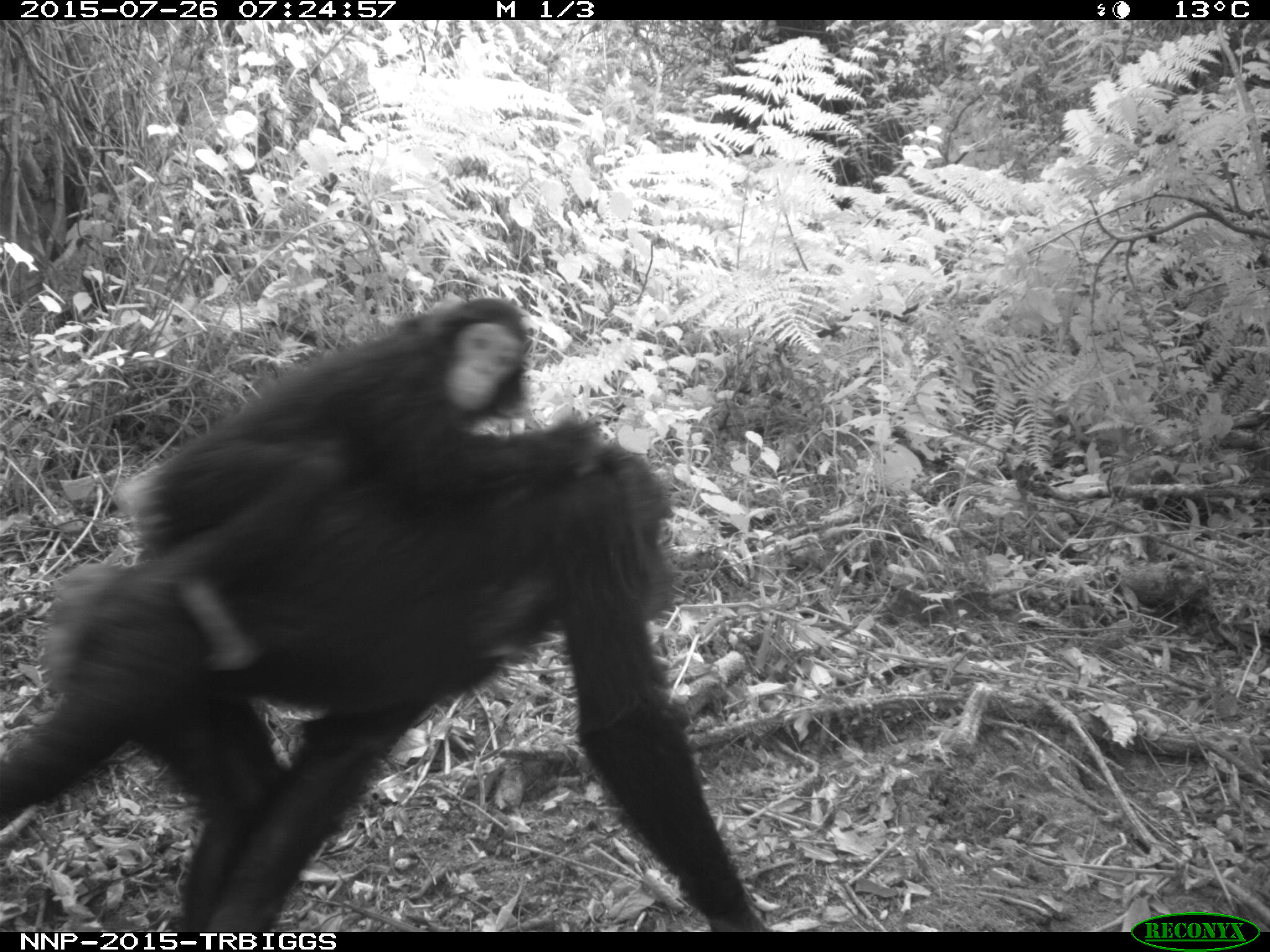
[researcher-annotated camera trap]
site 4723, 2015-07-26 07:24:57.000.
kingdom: Animalia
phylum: Chordata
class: Mammalia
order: Primates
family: Hominidae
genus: Pan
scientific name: Pan troglodytes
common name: chimpanzee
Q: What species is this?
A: Pan troglodytes (chimpanzee).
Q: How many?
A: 2.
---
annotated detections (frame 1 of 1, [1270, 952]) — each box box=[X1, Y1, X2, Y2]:
pan troglodytes: box=[0, 409, 770, 932]; box=[107, 291, 597, 661]